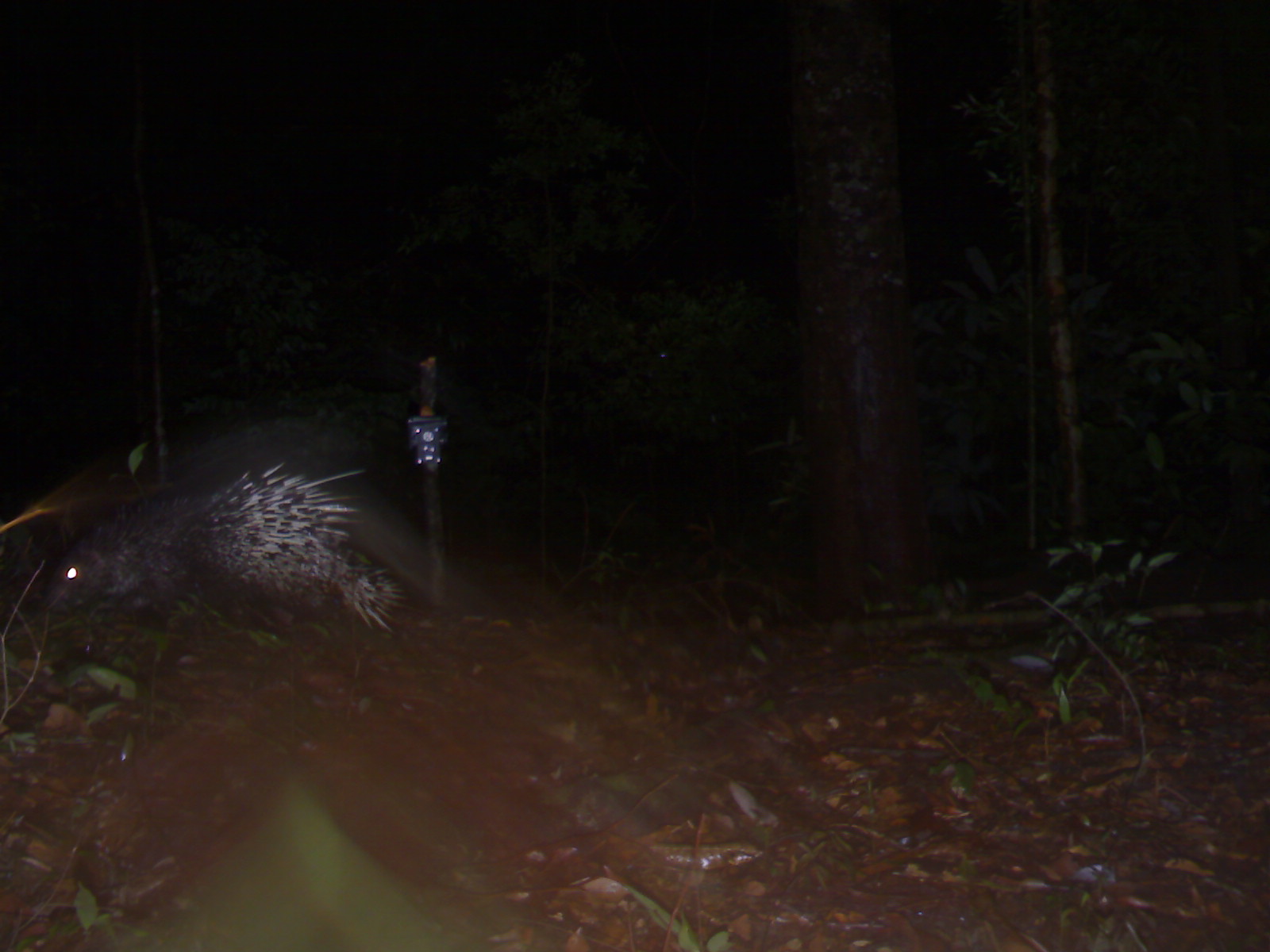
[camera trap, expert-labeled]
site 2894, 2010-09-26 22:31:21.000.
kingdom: Animalia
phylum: Chordata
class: Mammalia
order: Rodentia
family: Hystricidae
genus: Hystrix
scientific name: Hystrix brachyura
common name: east asian porcupine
Hystrix brachyura (east asian porcupine), count 1.